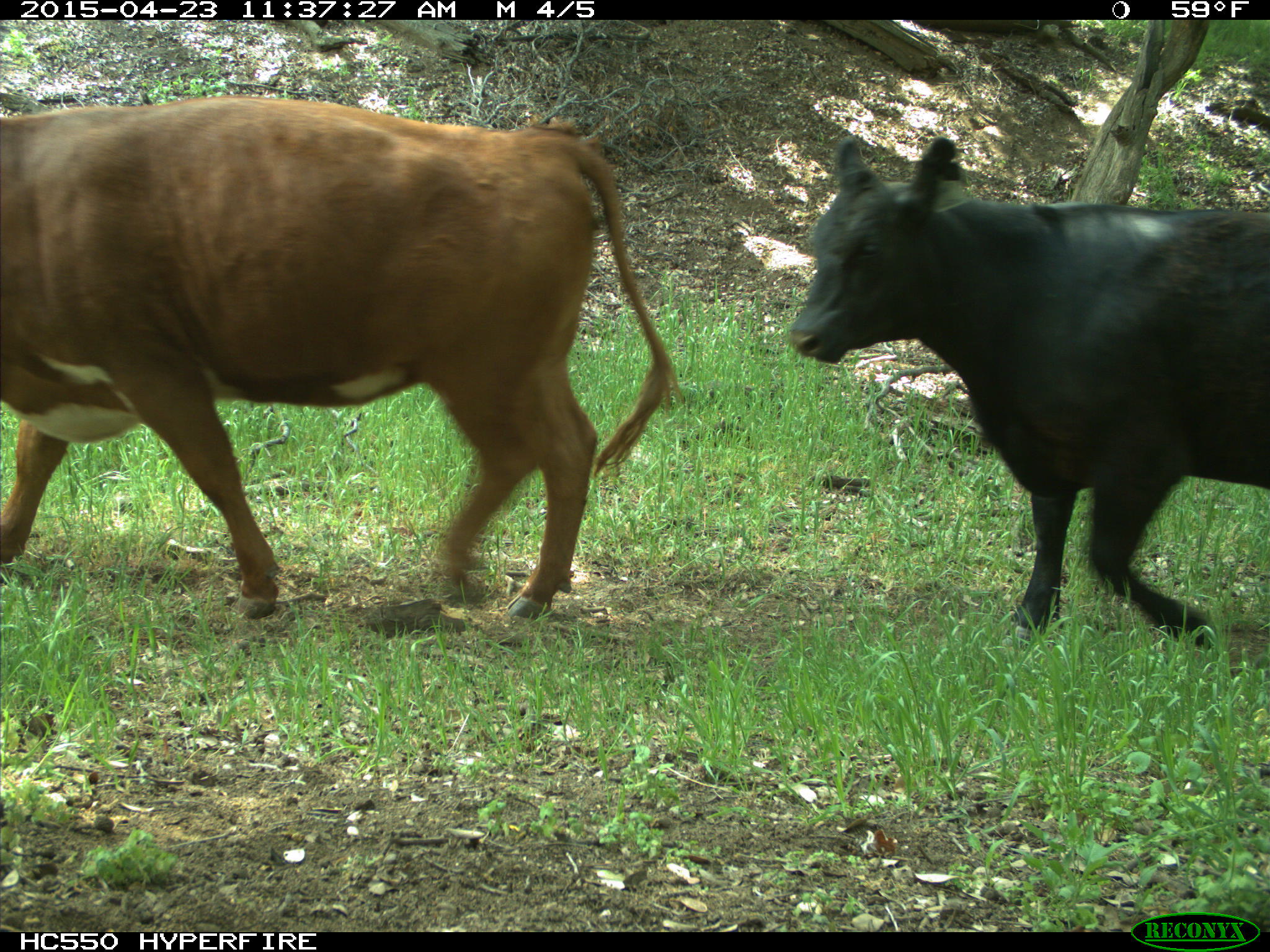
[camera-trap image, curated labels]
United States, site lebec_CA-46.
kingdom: Animalia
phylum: Chordata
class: Mammalia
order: Artiodactyla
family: Bovidae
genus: Bos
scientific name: Bos taurus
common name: domestic cow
Bos taurus (domestic cow).